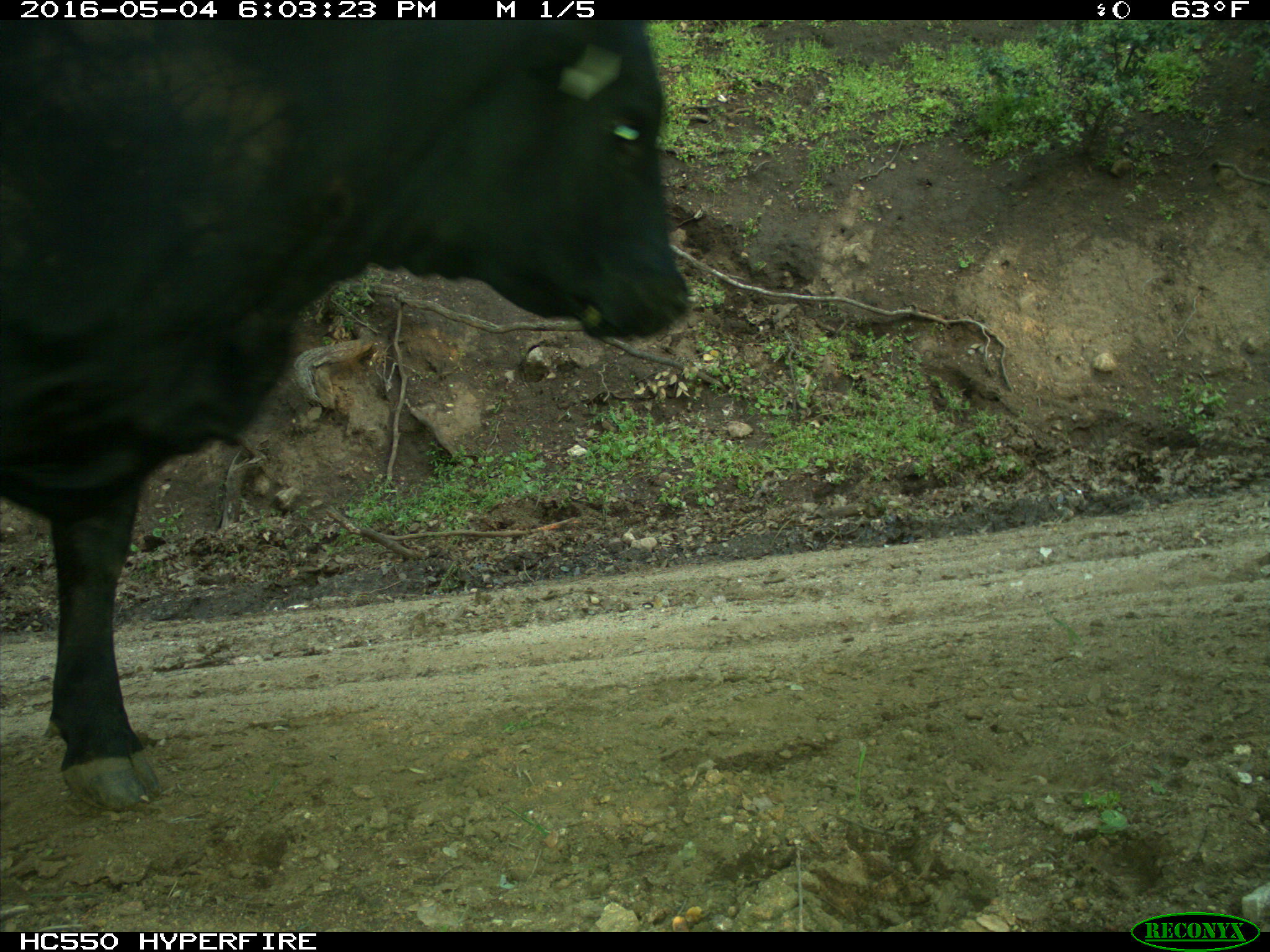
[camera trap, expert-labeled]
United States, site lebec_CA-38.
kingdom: Animalia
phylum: Chordata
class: Mammalia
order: Artiodactyla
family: Bovidae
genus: Bos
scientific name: Bos taurus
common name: domestic cow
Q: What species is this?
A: Bos taurus (domestic cow).